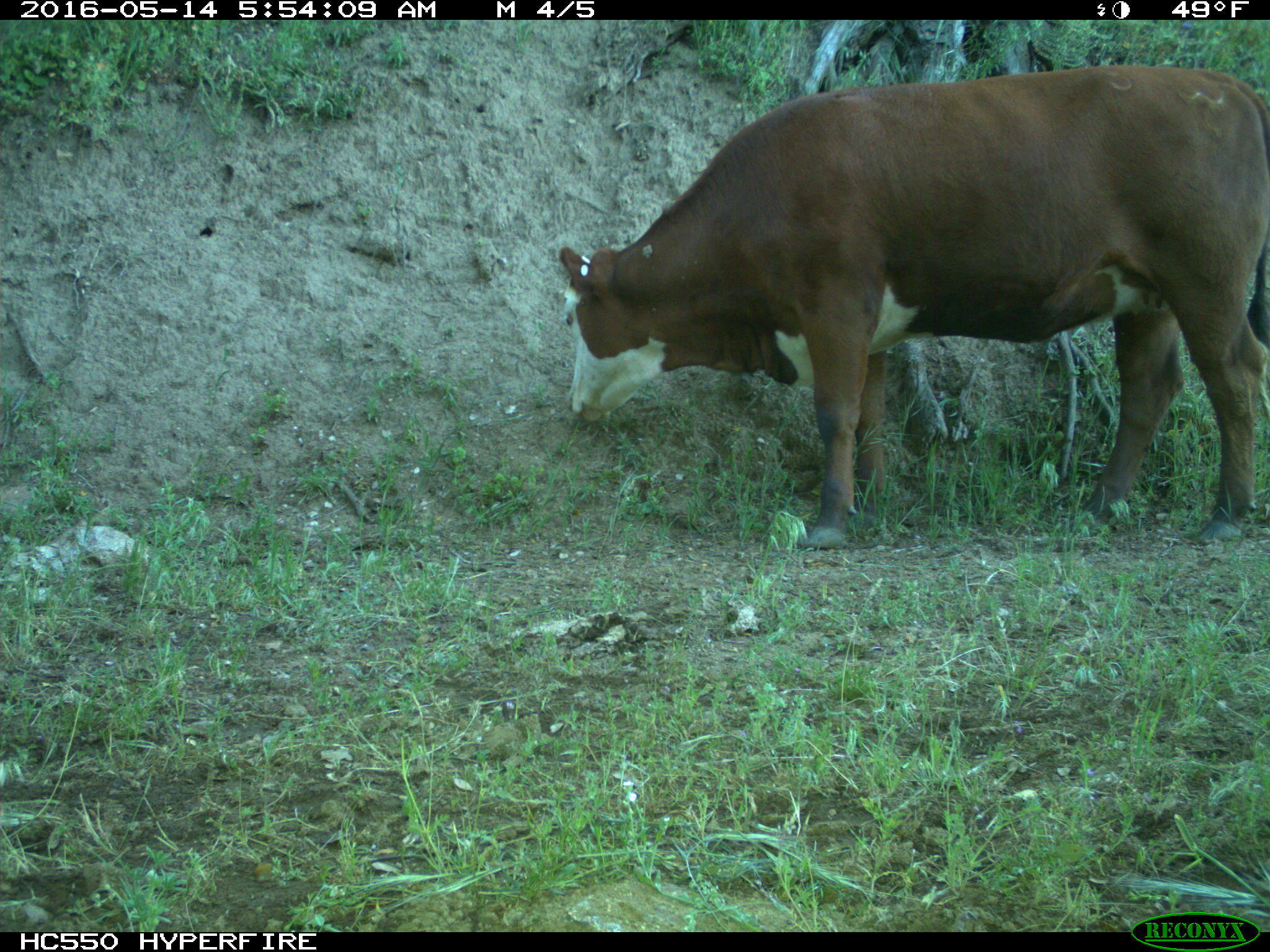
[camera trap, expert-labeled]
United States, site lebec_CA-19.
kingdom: Animalia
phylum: Chordata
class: Mammalia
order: Artiodactyla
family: Bovidae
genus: Bos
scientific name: Bos taurus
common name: domestic cow